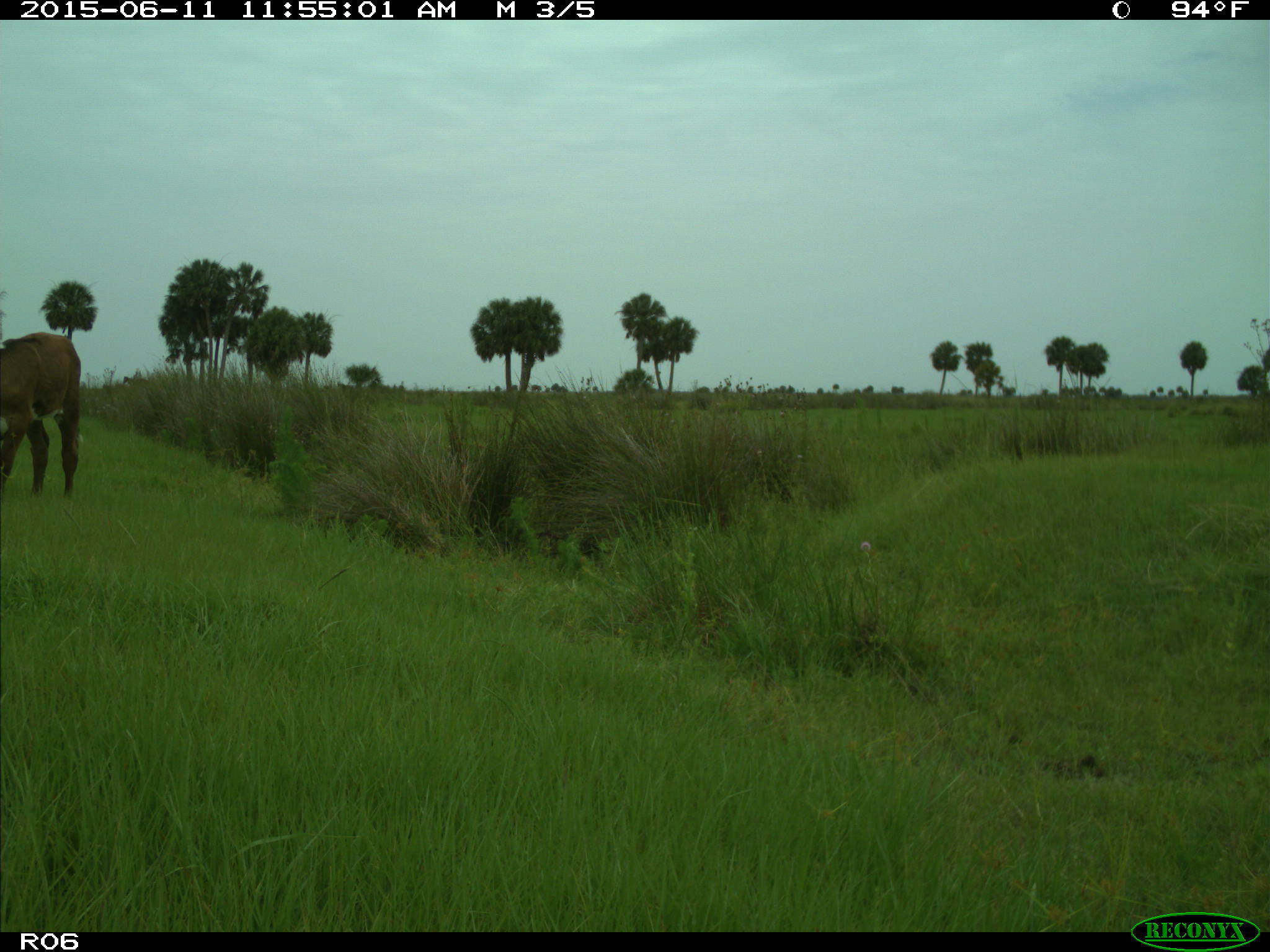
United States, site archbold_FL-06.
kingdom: Animalia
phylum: Chordata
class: Mammalia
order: Artiodactyla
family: Bovidae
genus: Bos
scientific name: Bos taurus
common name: domestic cow